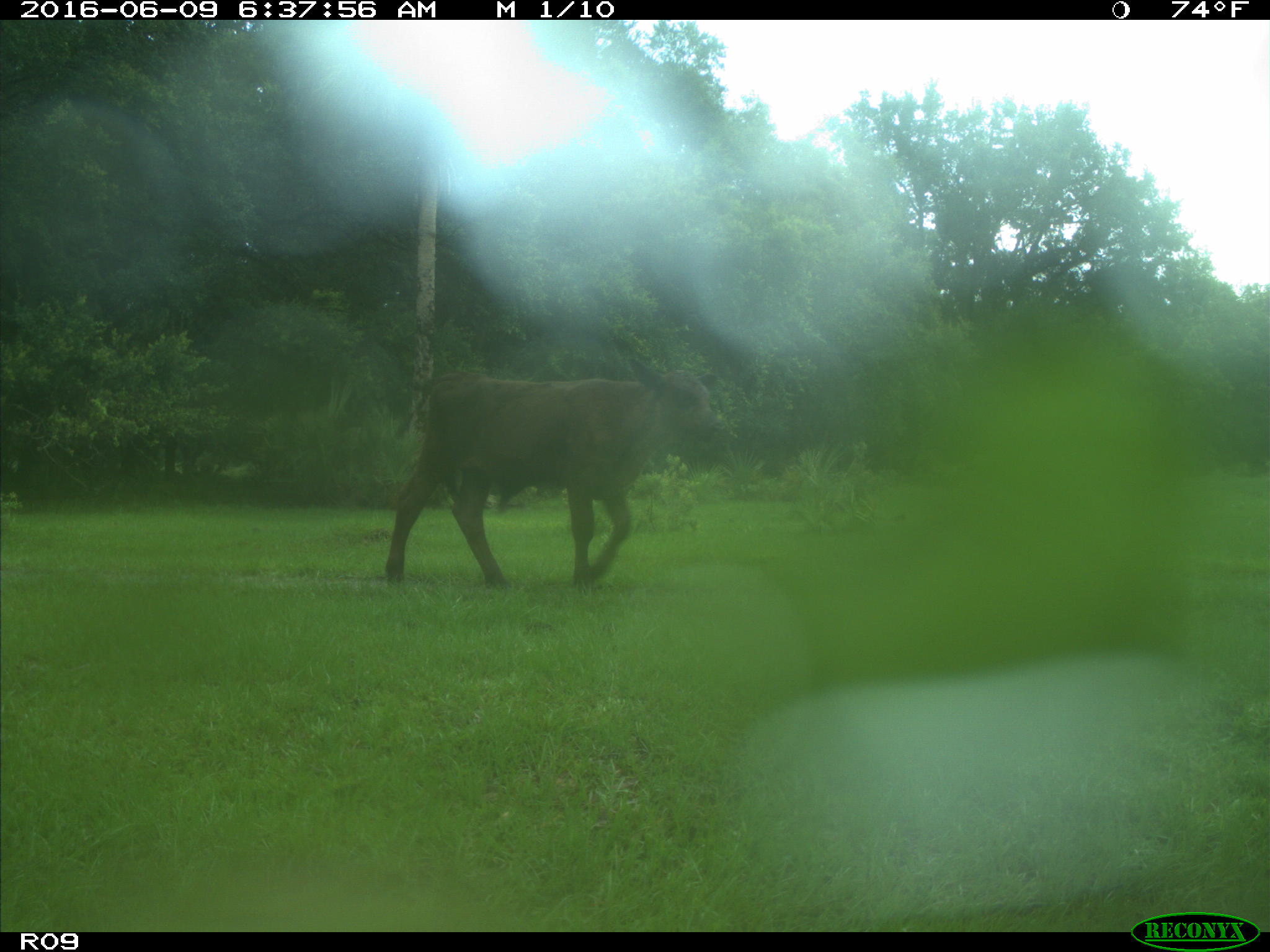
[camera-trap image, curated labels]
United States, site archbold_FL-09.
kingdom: Animalia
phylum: Chordata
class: Mammalia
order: Artiodactyla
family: Bovidae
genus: Bos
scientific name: Bos taurus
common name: domestic cow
Bos taurus (domestic cow).